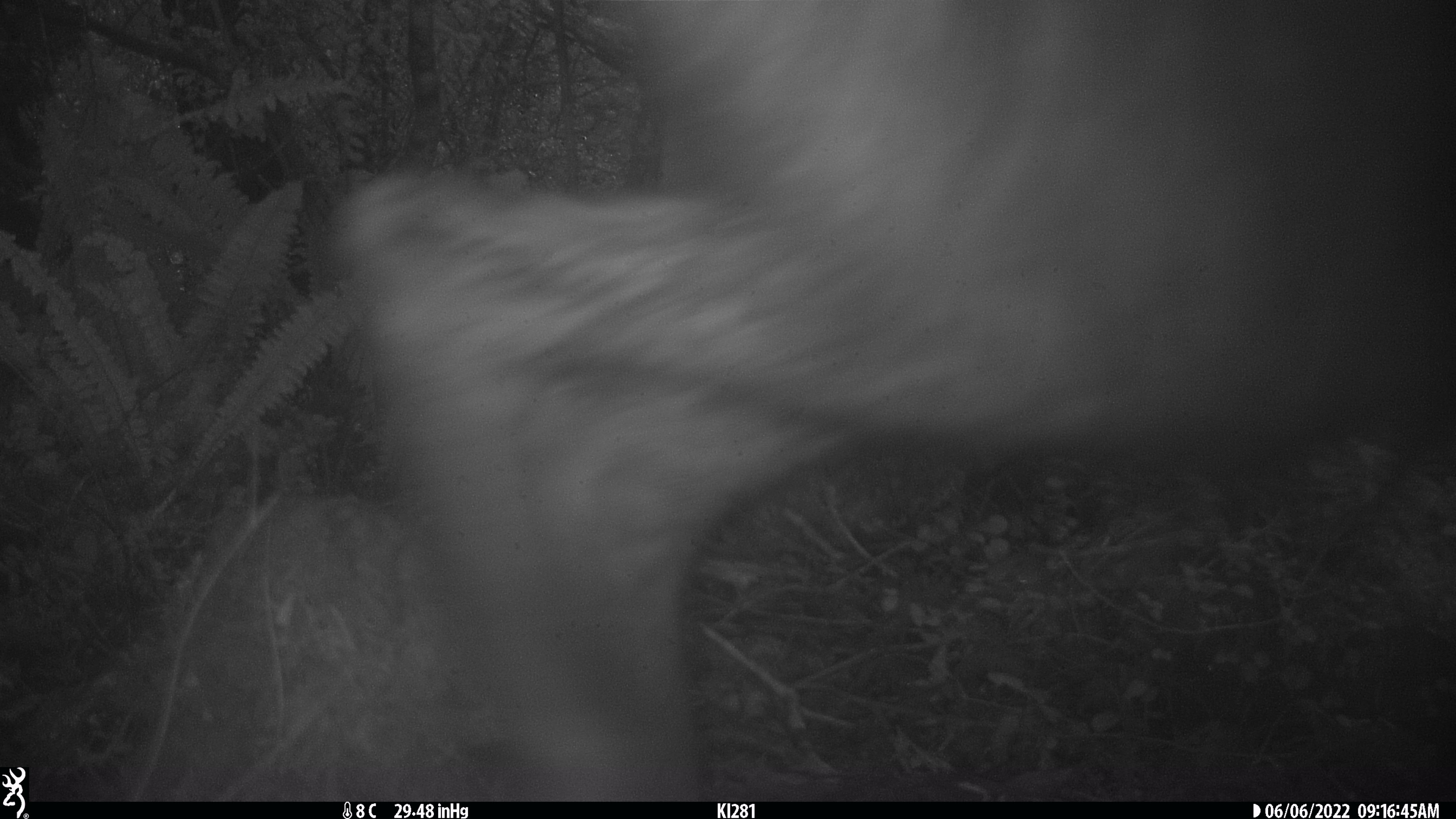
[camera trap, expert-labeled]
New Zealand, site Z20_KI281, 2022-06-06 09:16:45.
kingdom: Animalia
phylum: Chordata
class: Mammalia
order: Artiodactyla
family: Bovidae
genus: Rupicapra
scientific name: Rupicapra rupicapra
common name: alpine chamois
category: chamois